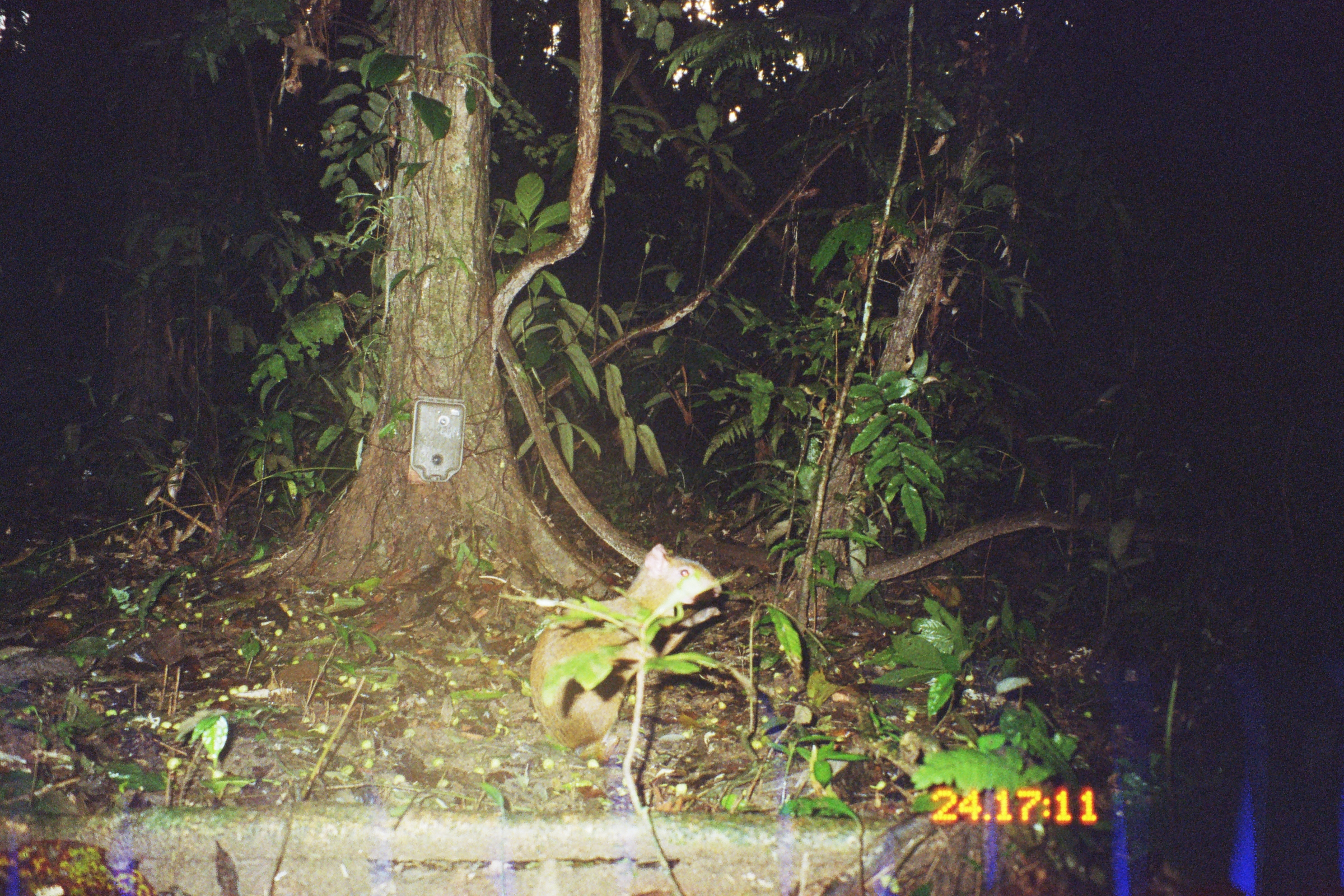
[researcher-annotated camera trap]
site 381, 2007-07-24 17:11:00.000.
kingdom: Animalia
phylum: Chordata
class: Mammalia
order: Rodentia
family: Dasyproctidae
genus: Dasyprocta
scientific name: Dasyprocta punctata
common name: central american agouti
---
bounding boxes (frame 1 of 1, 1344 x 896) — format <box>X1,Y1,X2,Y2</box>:
dasyprocta punctata: <box>529,542,722,766</box>